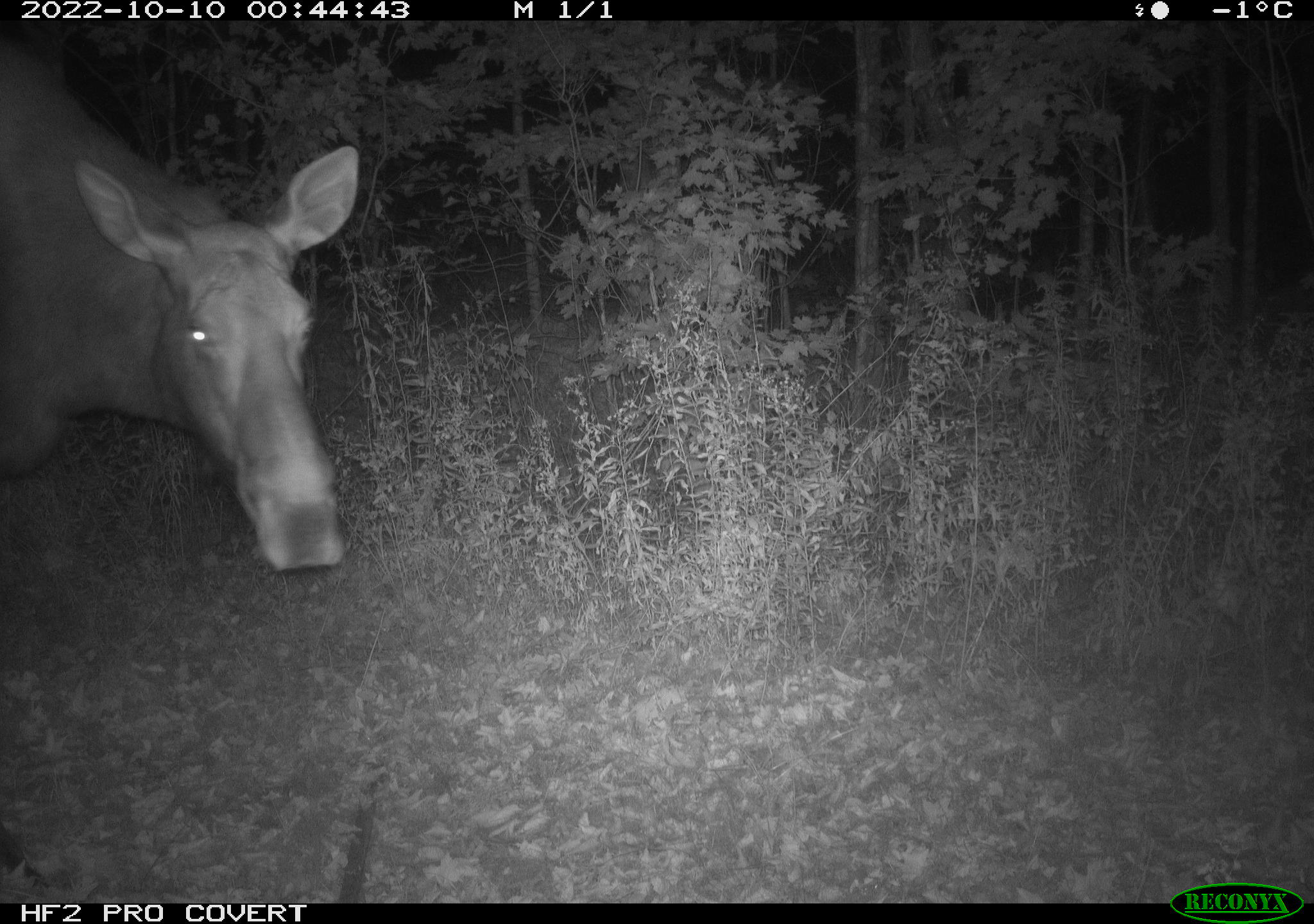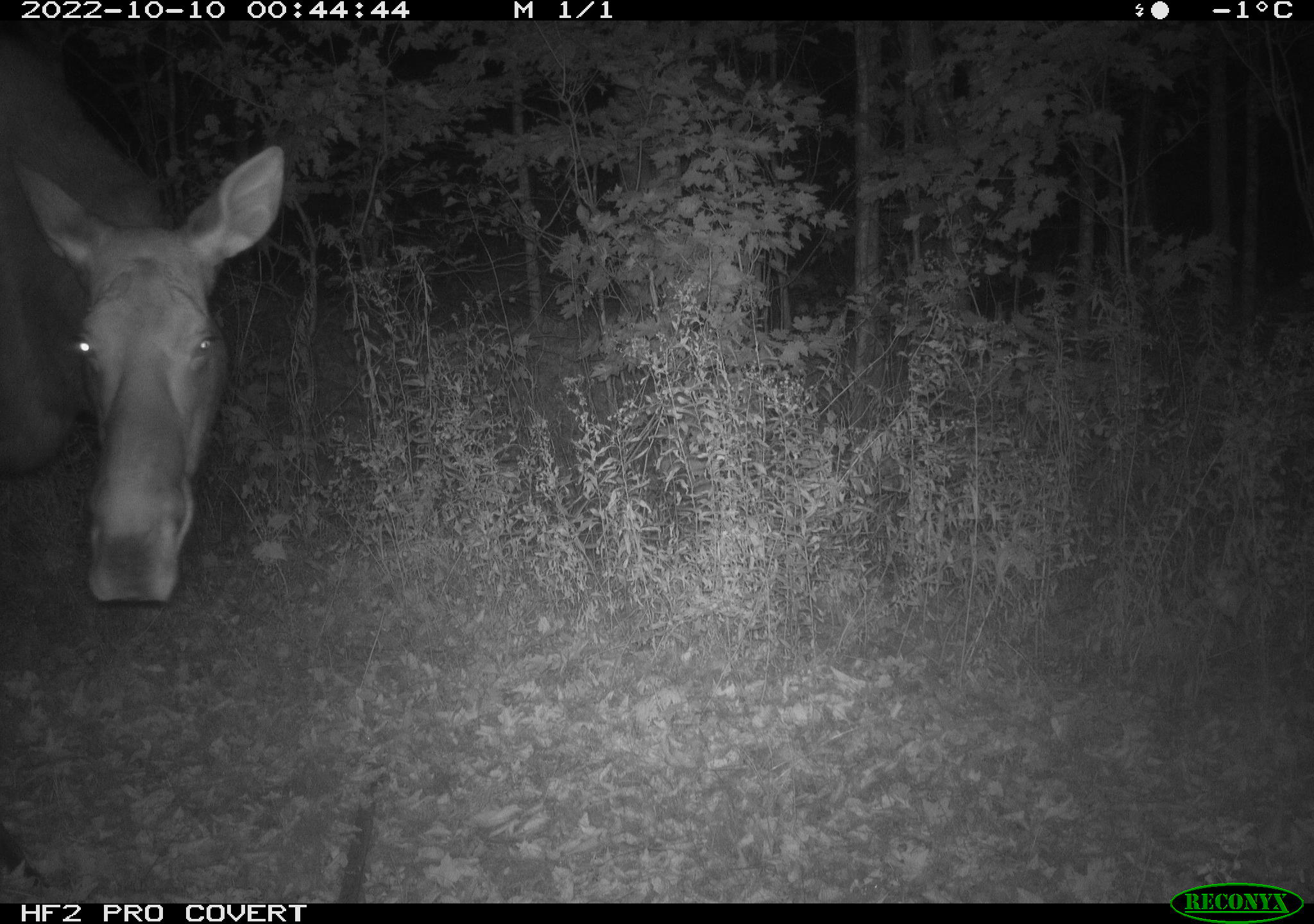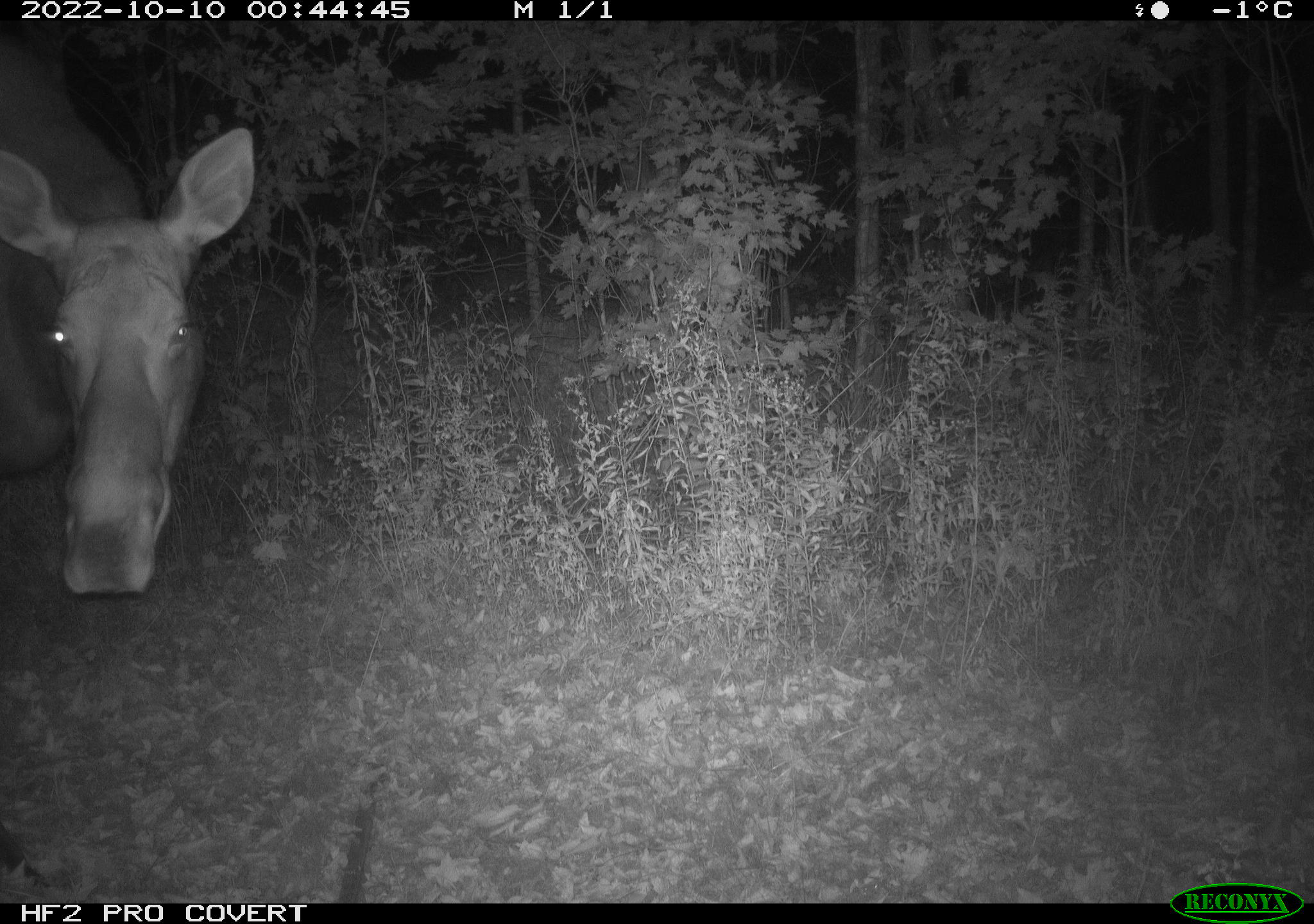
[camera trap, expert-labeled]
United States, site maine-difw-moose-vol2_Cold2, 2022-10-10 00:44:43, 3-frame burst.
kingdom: Animalia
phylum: Chordata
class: Mammalia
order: Artiodactyla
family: Cervidae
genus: Alces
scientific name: Alces alces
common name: moose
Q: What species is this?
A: Moose (Alces alces).